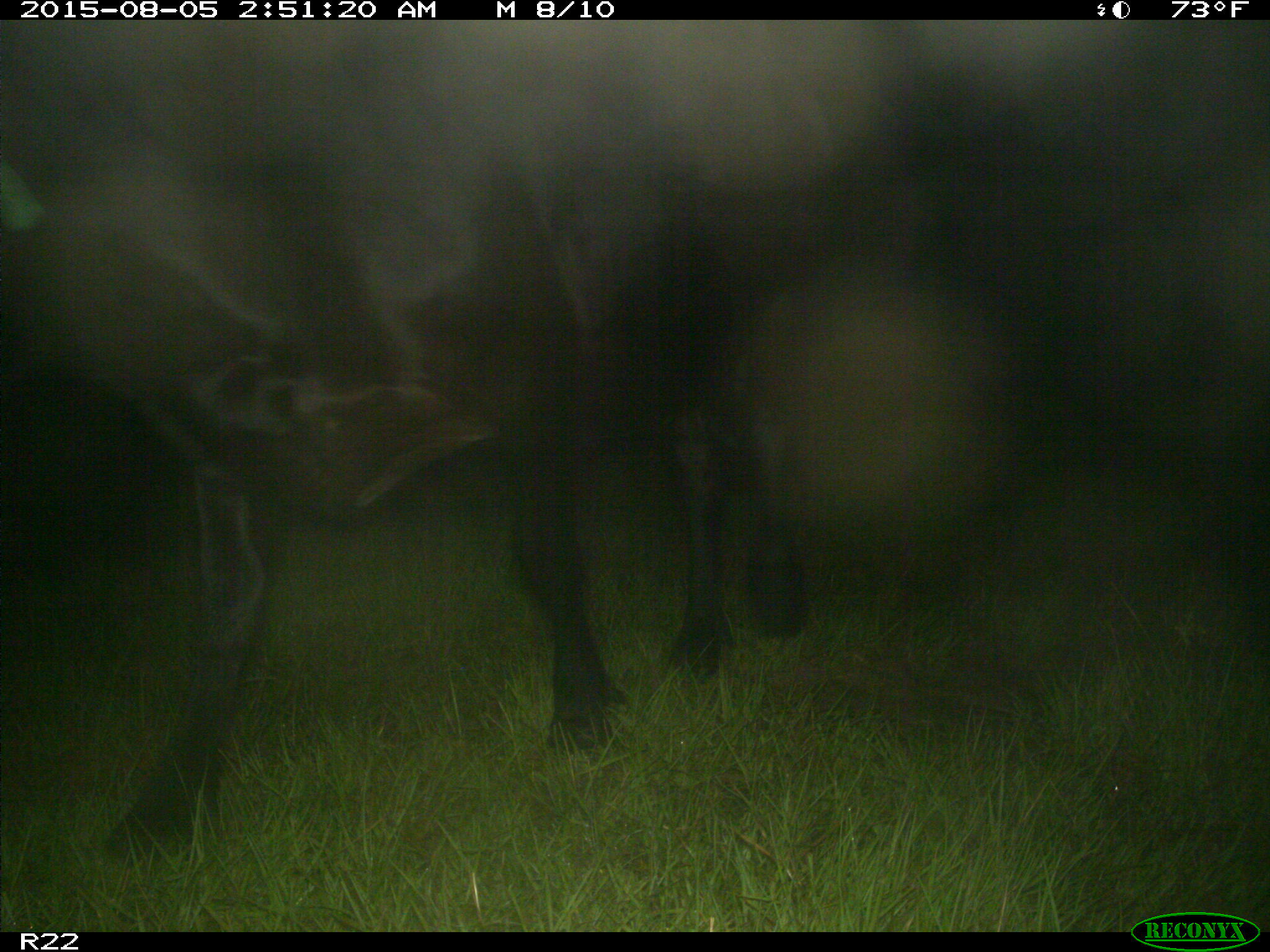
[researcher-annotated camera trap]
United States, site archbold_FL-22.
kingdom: Animalia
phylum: Chordata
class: Mammalia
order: Artiodactyla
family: Bovidae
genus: Bos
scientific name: Bos taurus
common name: domestic cow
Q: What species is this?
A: Bos taurus (domestic cow).